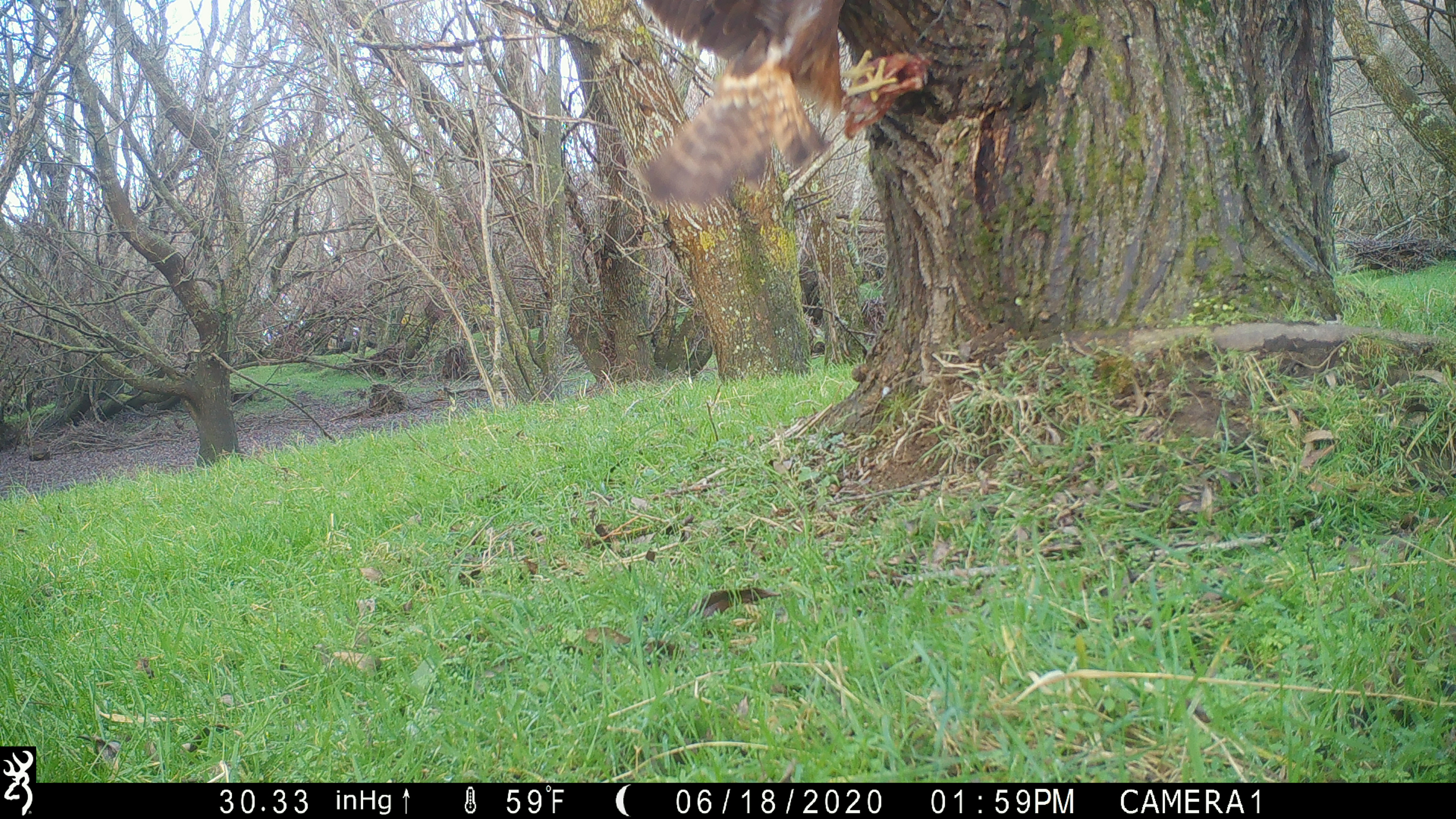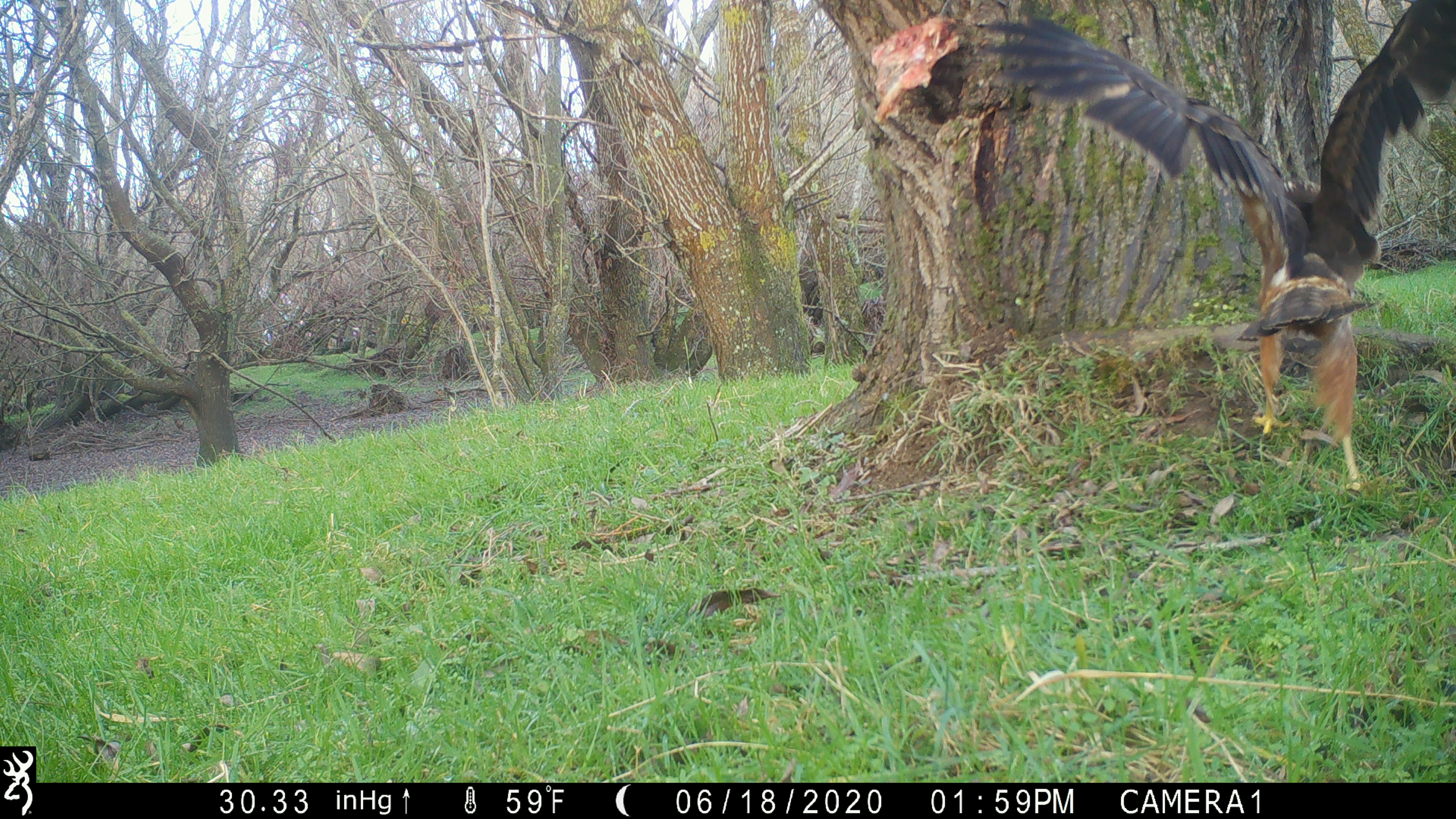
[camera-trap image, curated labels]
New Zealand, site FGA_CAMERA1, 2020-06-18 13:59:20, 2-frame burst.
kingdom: Animalia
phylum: Chordata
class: Aves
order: Accipitriformes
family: Accipitridae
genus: Circus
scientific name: Circus approximans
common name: swamp harrier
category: harrier